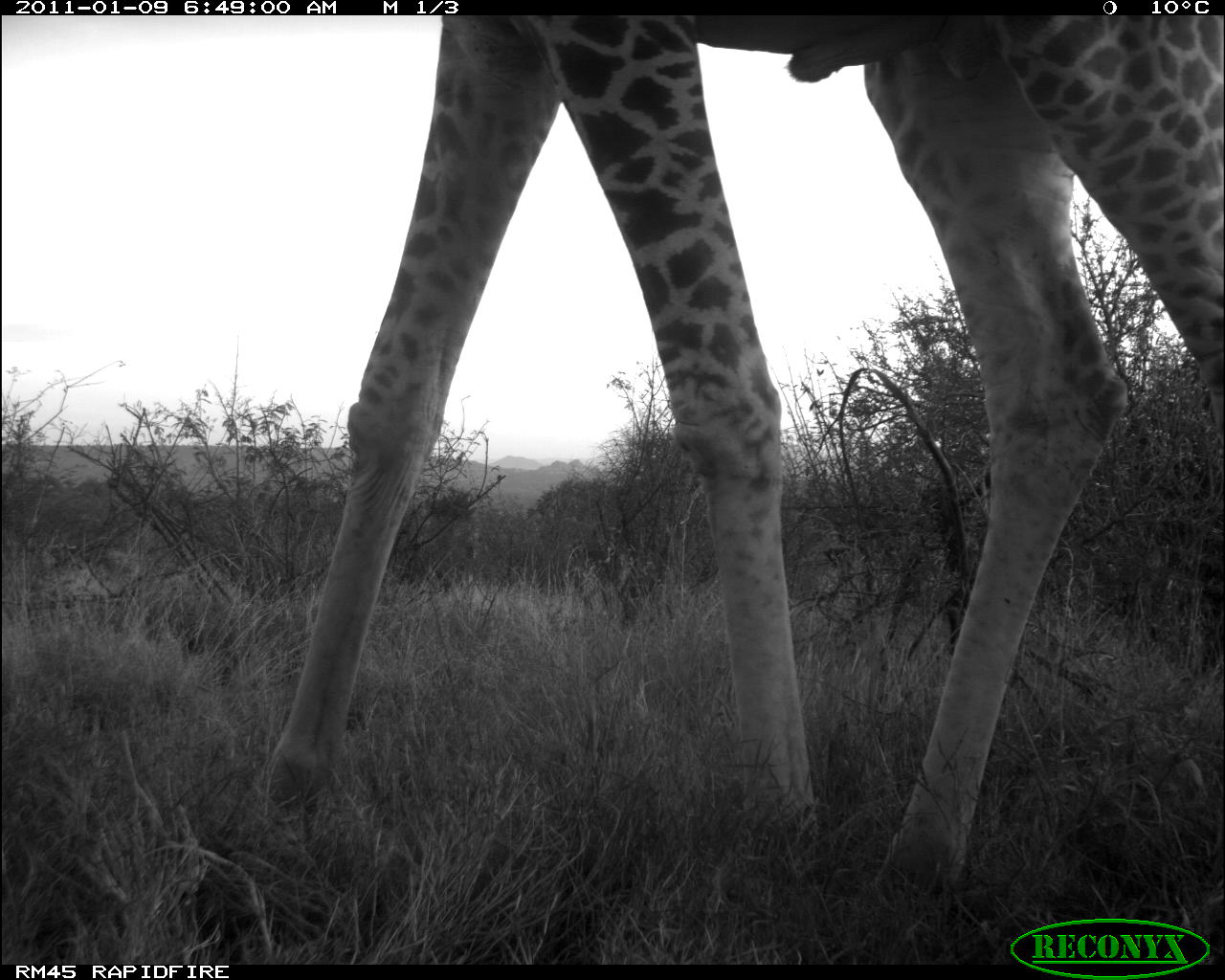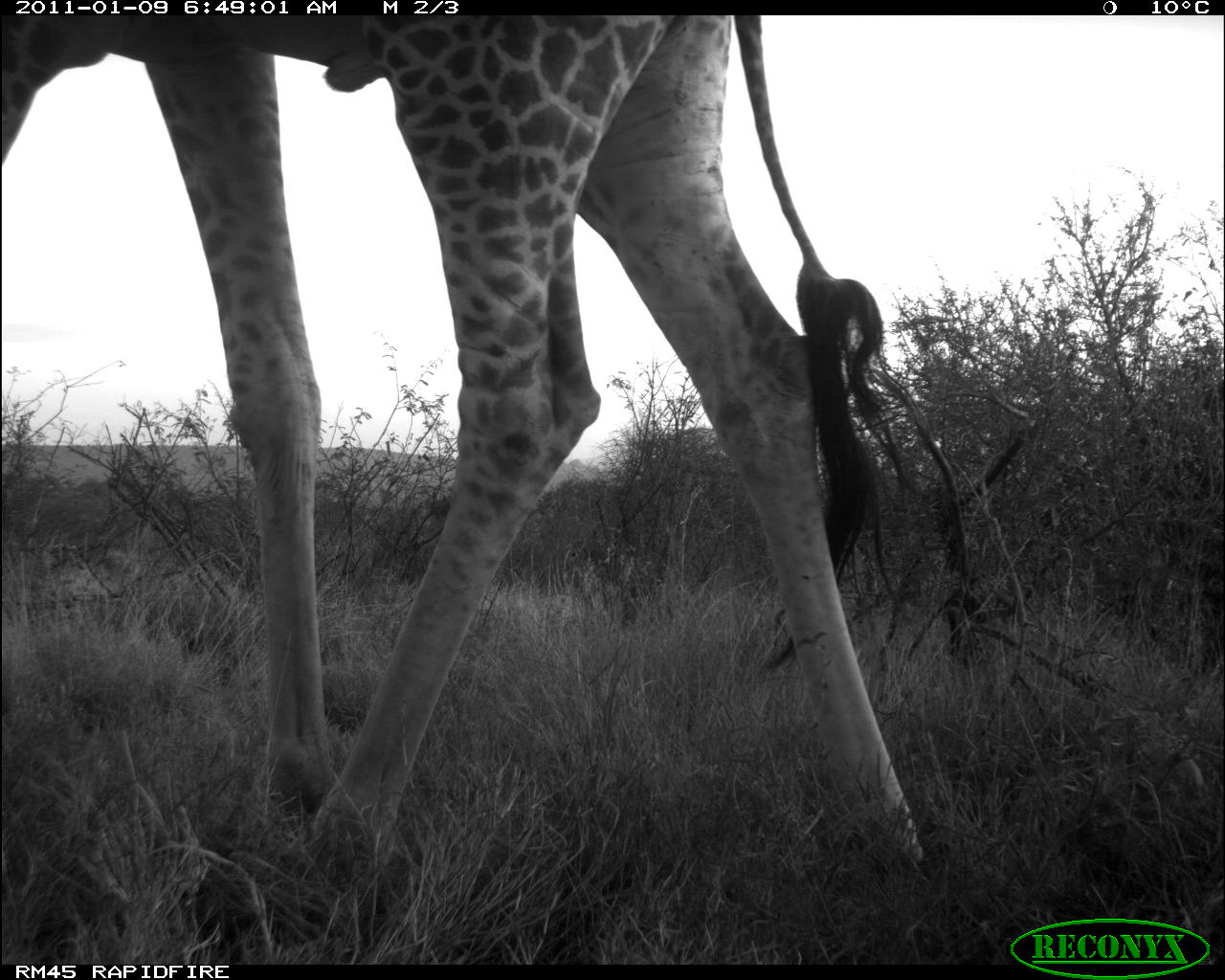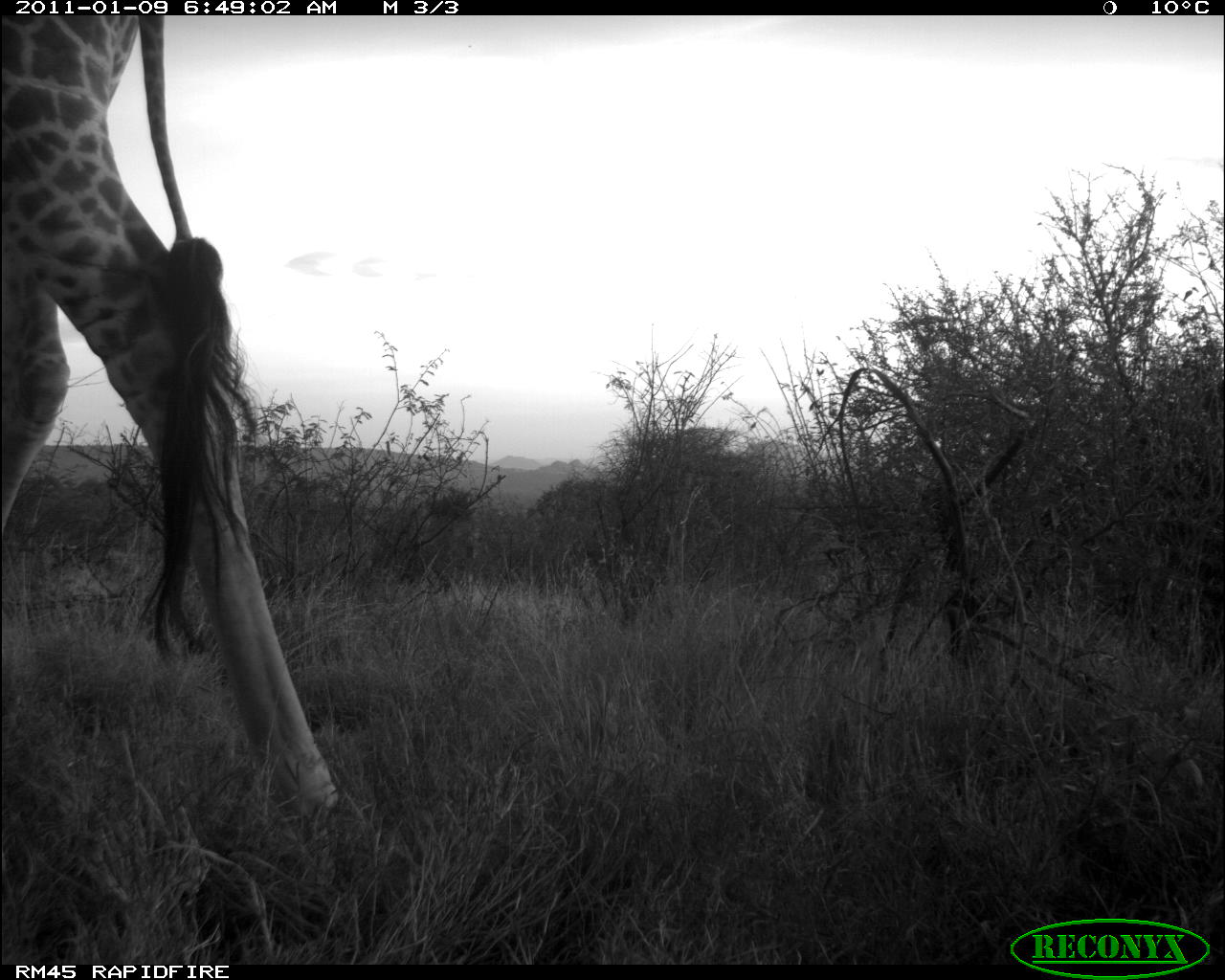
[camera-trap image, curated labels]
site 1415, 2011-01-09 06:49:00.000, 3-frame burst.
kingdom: Animalia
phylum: Chordata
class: Mammalia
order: Artiodactyla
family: Bovidae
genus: Madoqua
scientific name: Madoqua guentheri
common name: günther's dik-dik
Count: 1.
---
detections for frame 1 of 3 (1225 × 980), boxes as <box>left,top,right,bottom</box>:
madoqua guentheri: <box>260,15,1224,914</box>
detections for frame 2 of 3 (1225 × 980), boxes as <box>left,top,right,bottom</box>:
madoqua guentheri: <box>1,15,930,891</box>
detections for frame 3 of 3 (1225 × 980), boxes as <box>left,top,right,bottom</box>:
madoqua guentheri: <box>1,14,341,818</box>